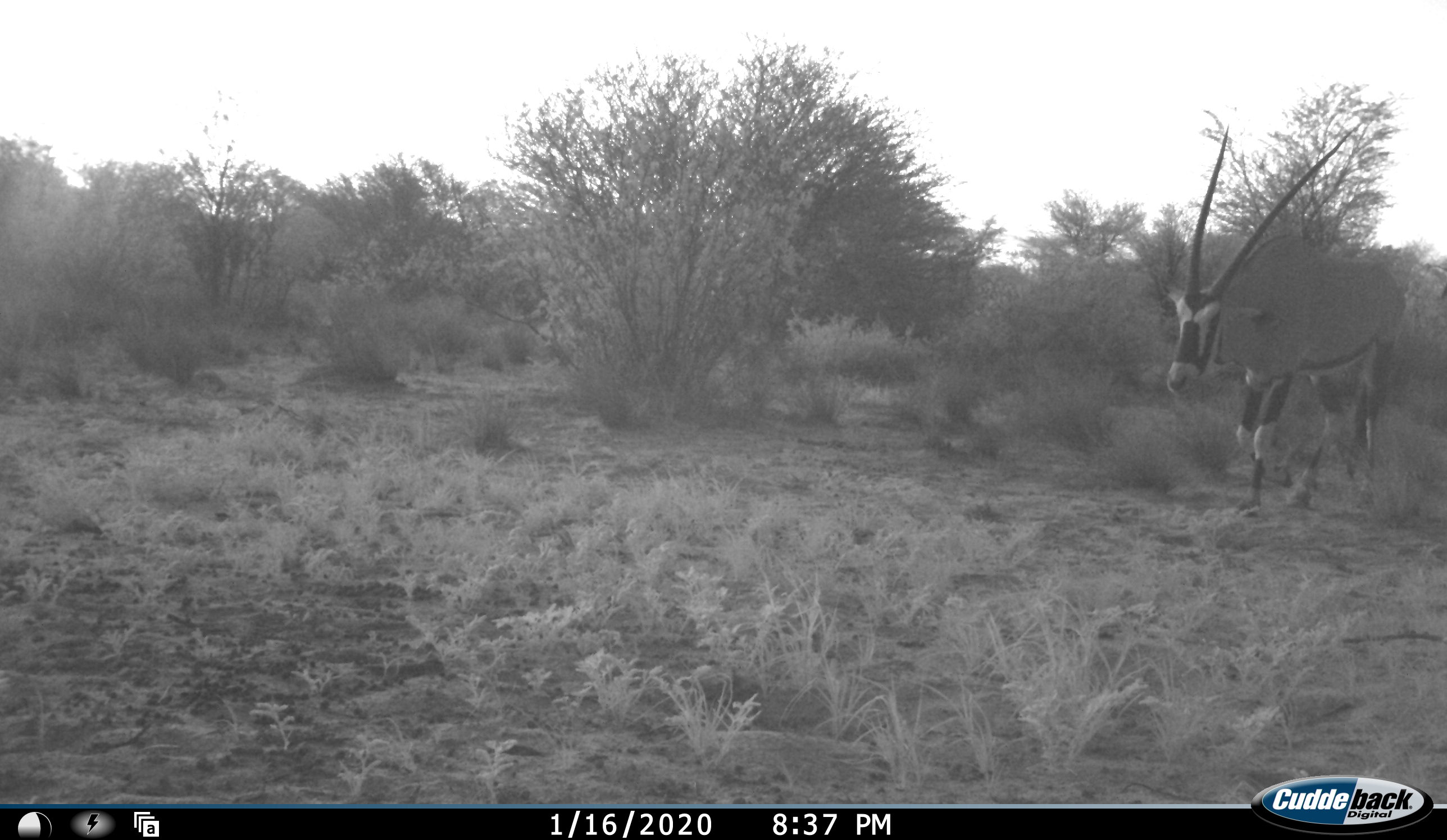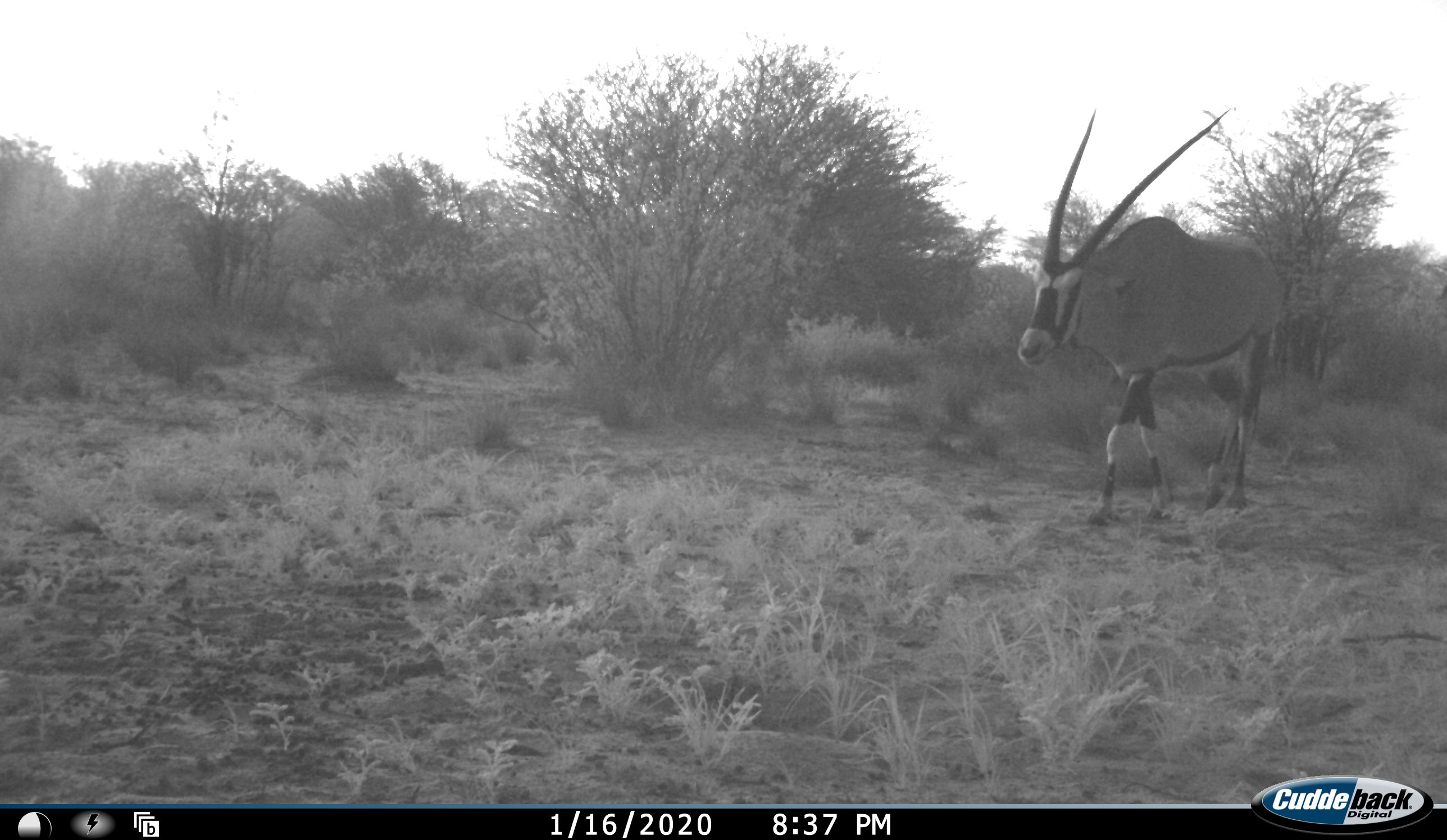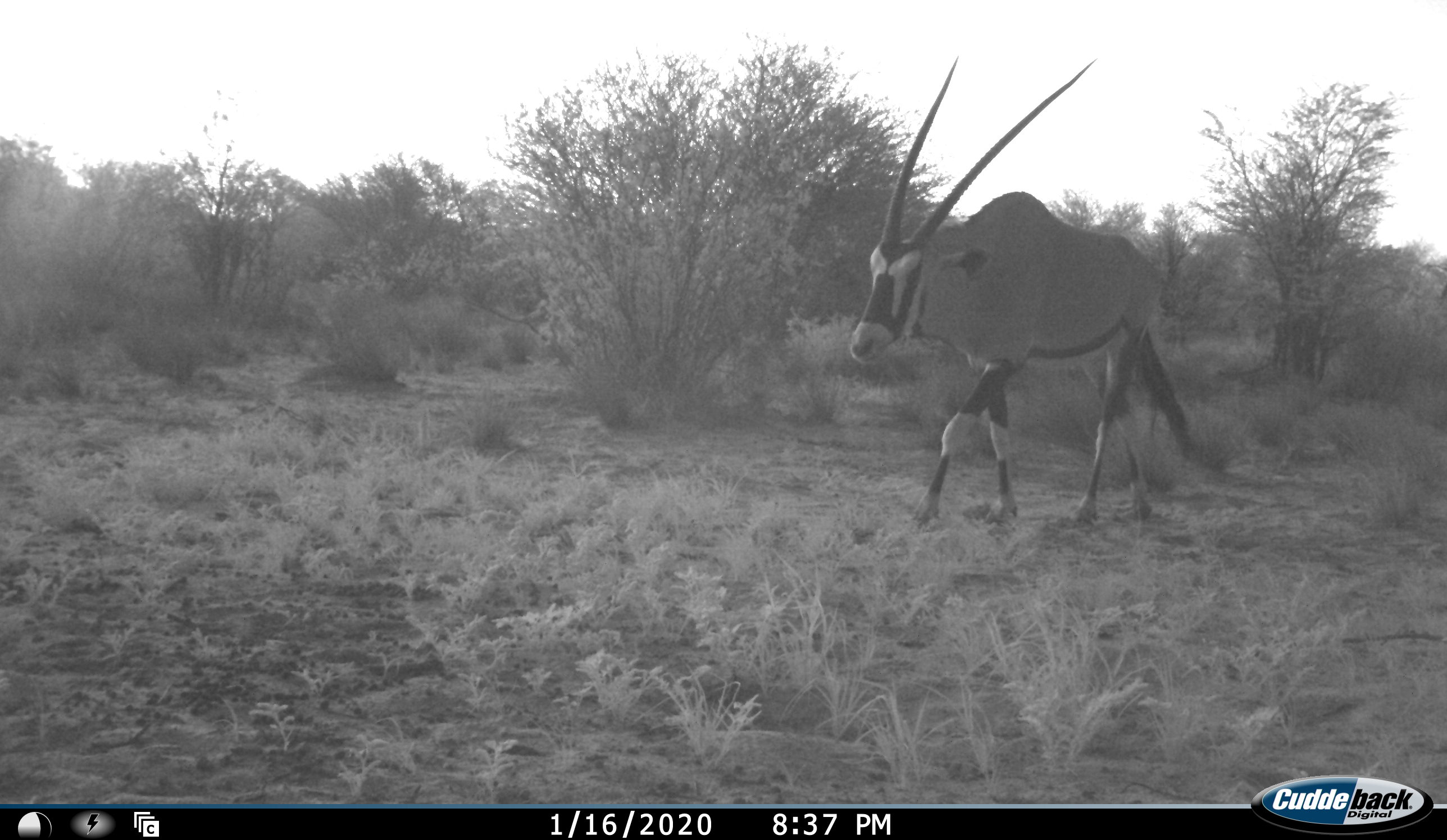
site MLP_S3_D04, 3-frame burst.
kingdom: Animalia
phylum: Chordata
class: Mammalia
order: Artiodactyla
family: Bovidae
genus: Oryx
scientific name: Oryx gazella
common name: gemsbok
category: oryx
Oryx (gemsbok) (Oryx gazella), count 1. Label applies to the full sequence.